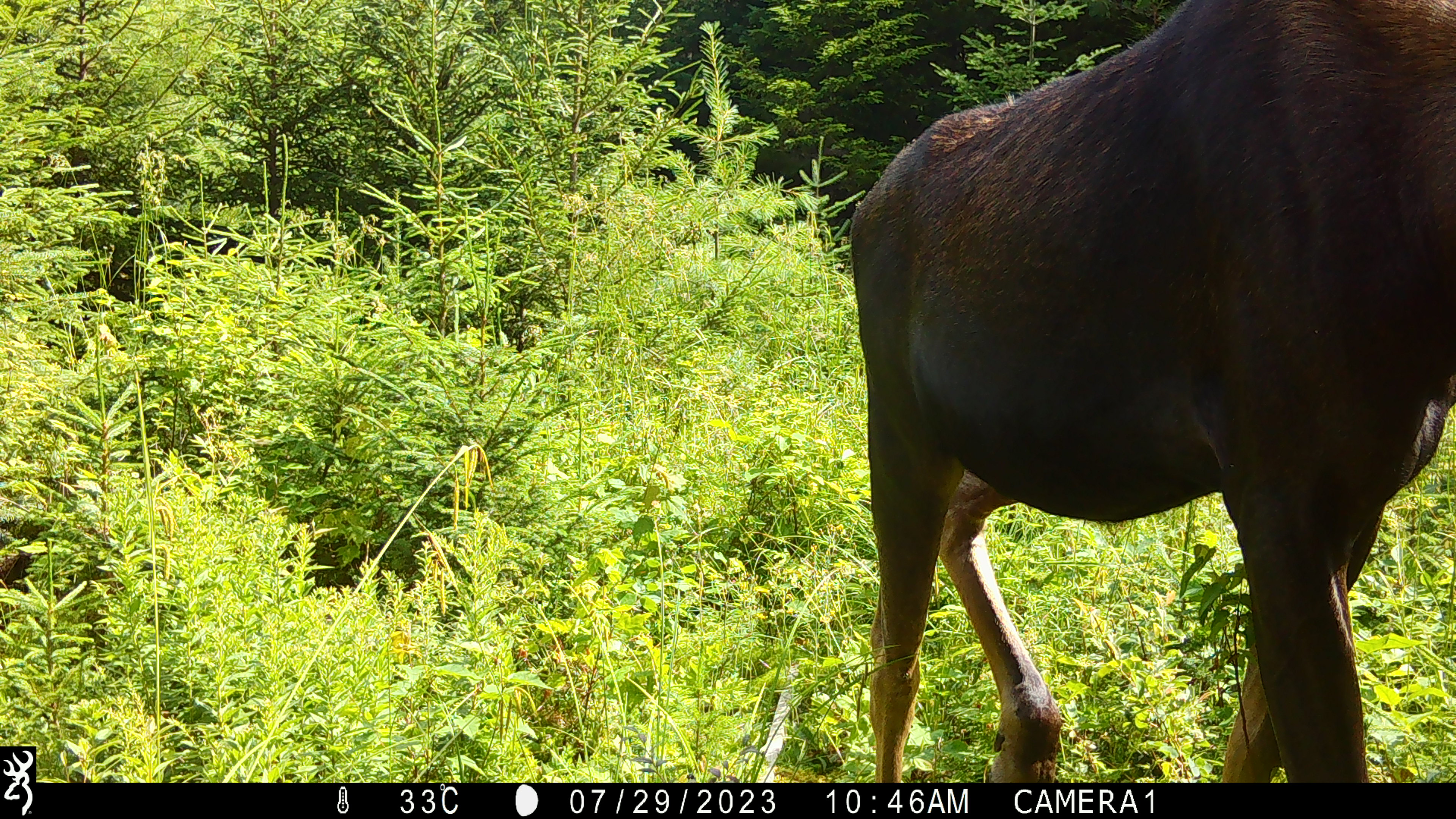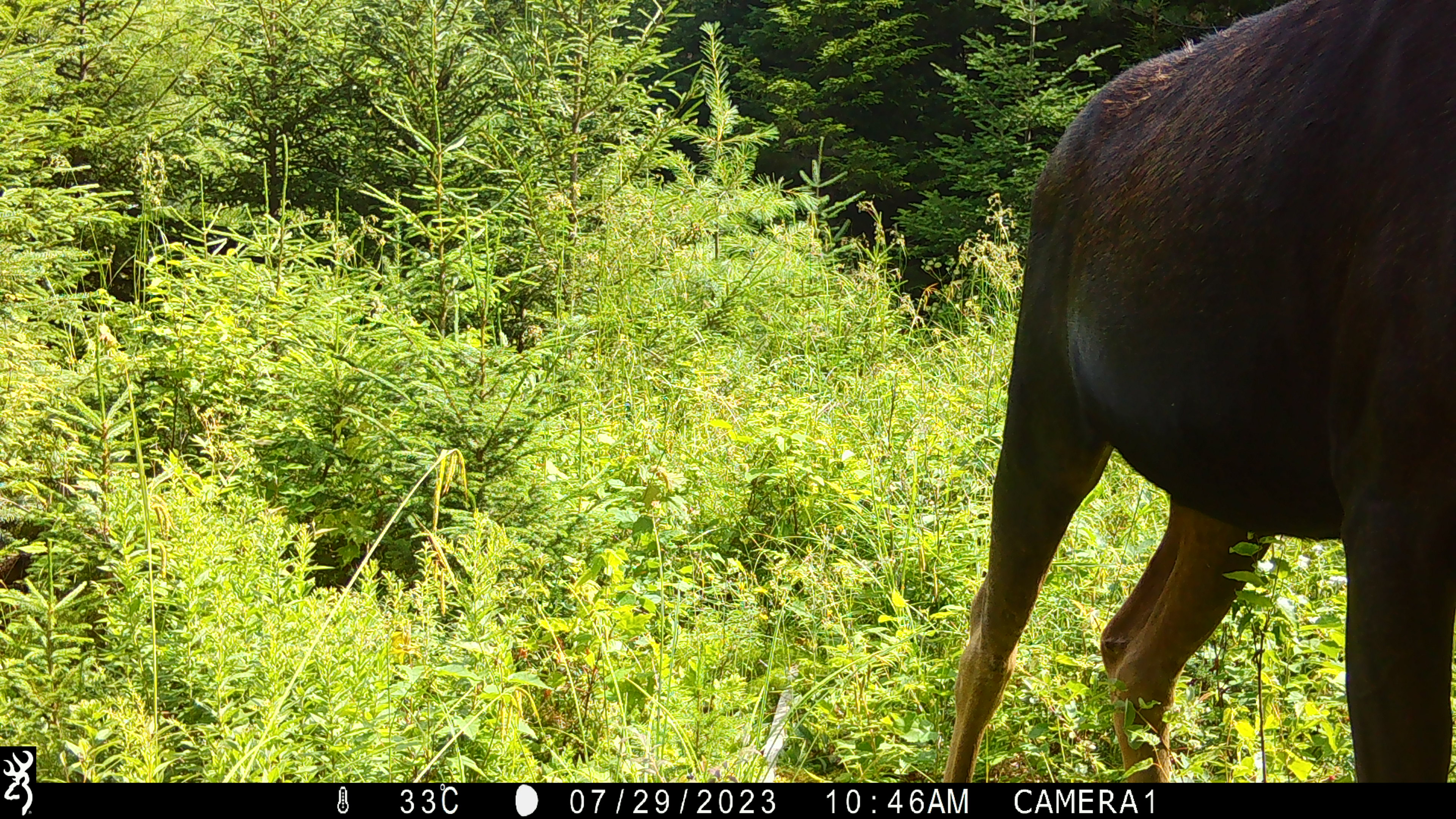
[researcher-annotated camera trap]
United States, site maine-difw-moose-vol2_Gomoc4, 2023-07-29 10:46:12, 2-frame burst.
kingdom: Animalia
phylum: Chordata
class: Mammalia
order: Artiodactyla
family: Cervidae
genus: Alces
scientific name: Alces alces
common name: moose